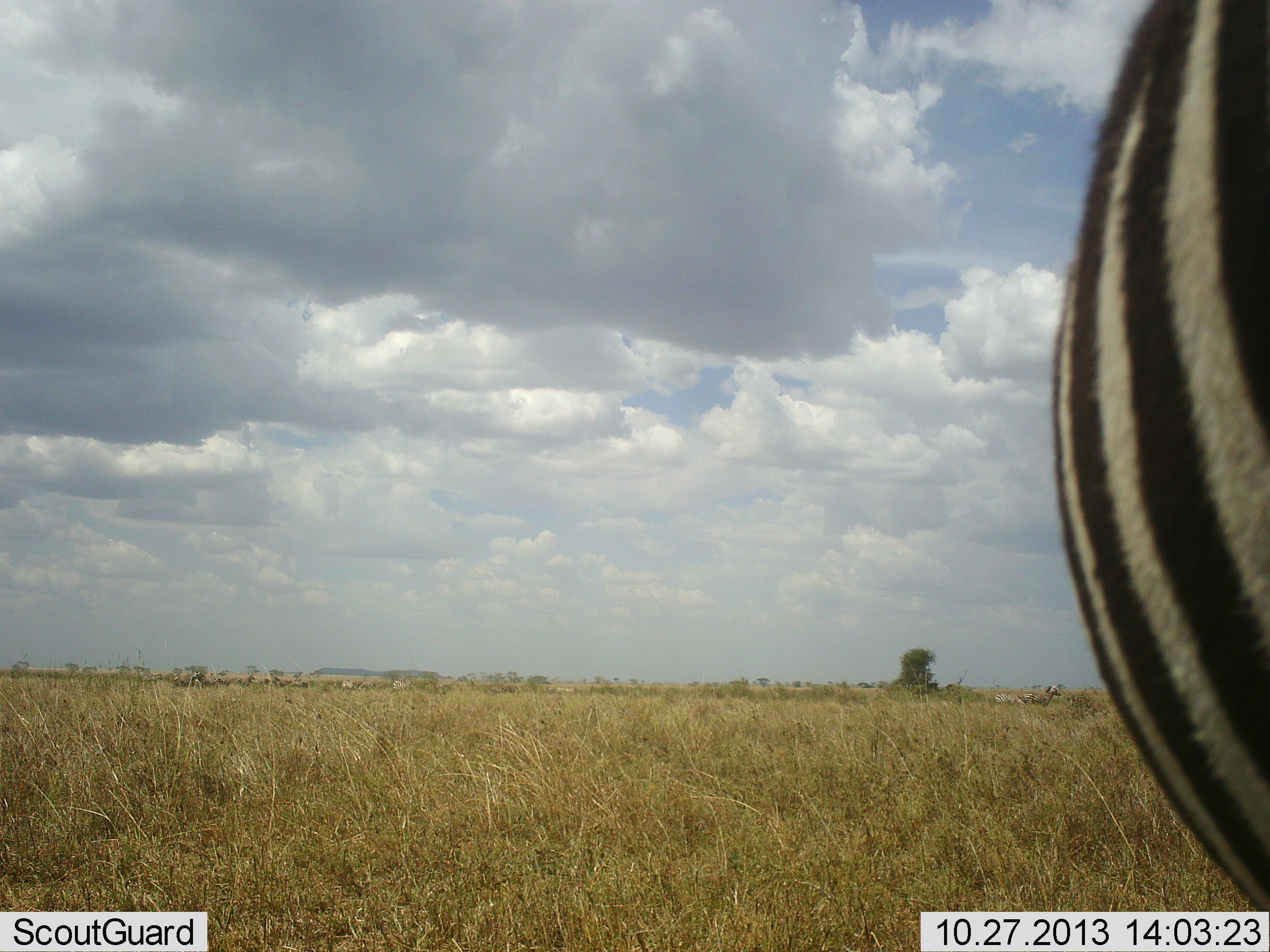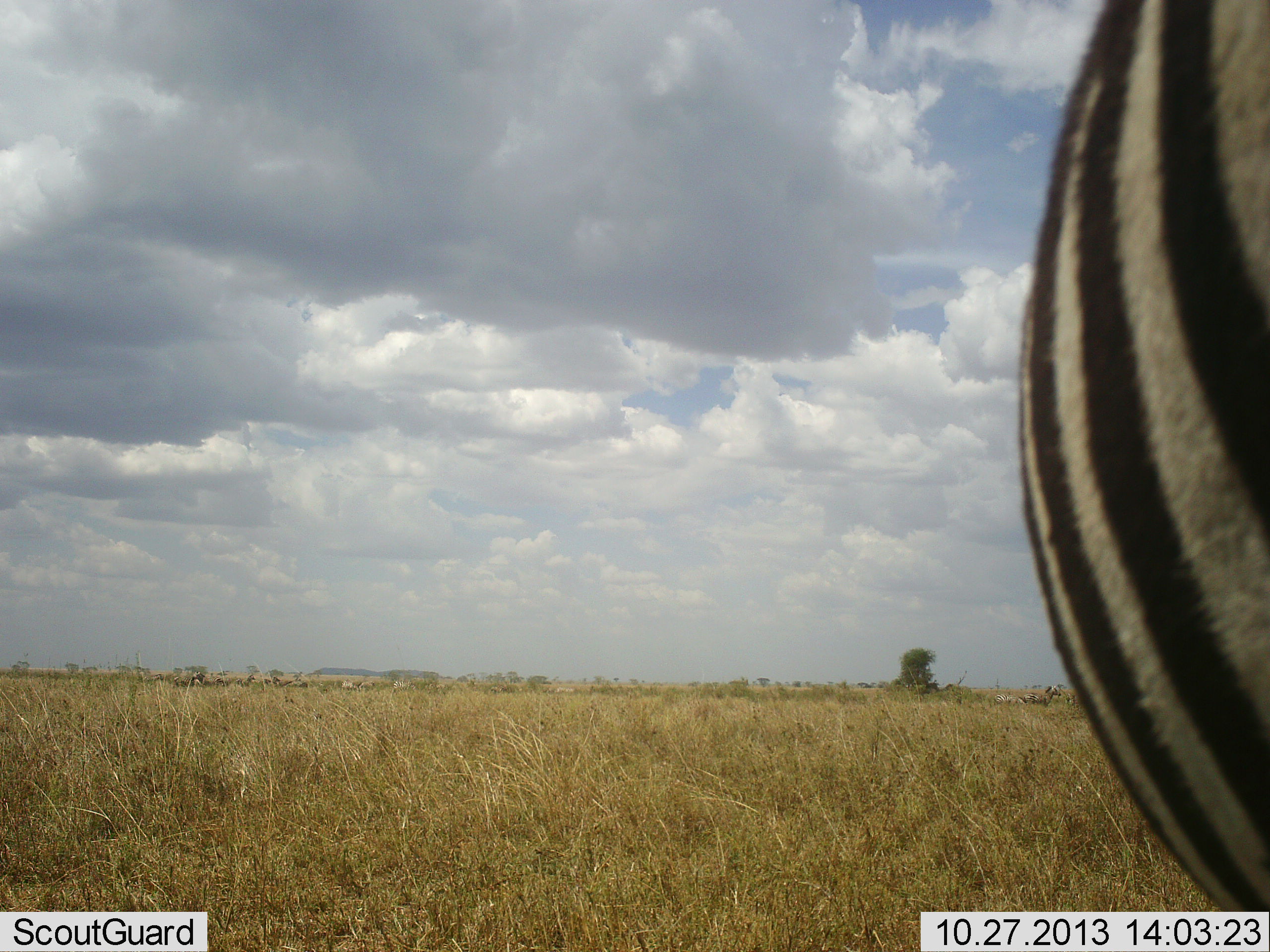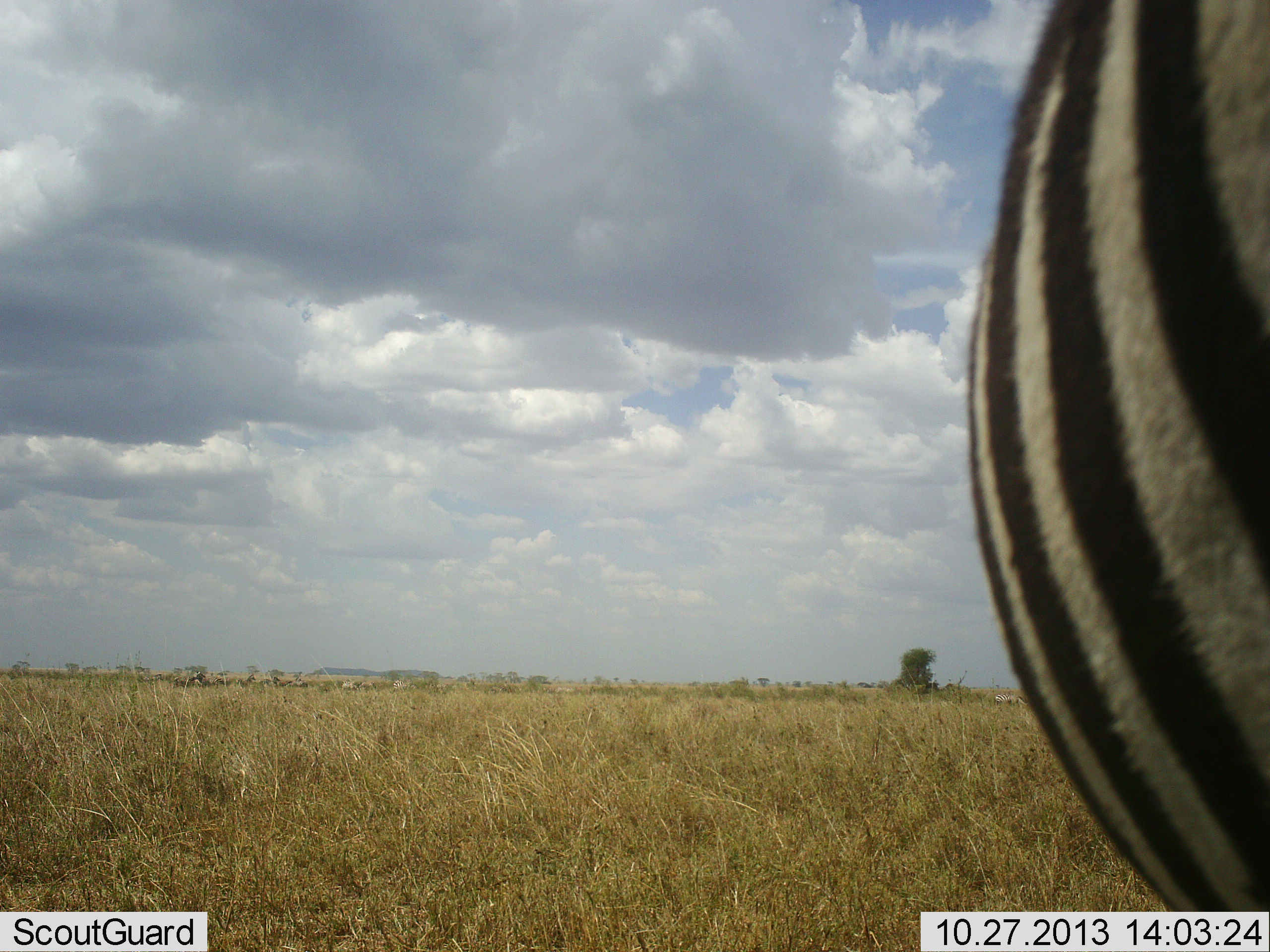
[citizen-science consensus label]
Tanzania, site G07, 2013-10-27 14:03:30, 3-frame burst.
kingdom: Animalia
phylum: Chordata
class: Mammalia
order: Perissodactyla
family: Equidae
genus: Equus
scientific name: Equus quagga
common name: plains zebra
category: zebra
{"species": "zebra (plains zebra) (Equus quagga)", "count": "1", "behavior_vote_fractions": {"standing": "80%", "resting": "10%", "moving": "10%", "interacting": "0%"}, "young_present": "0%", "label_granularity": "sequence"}